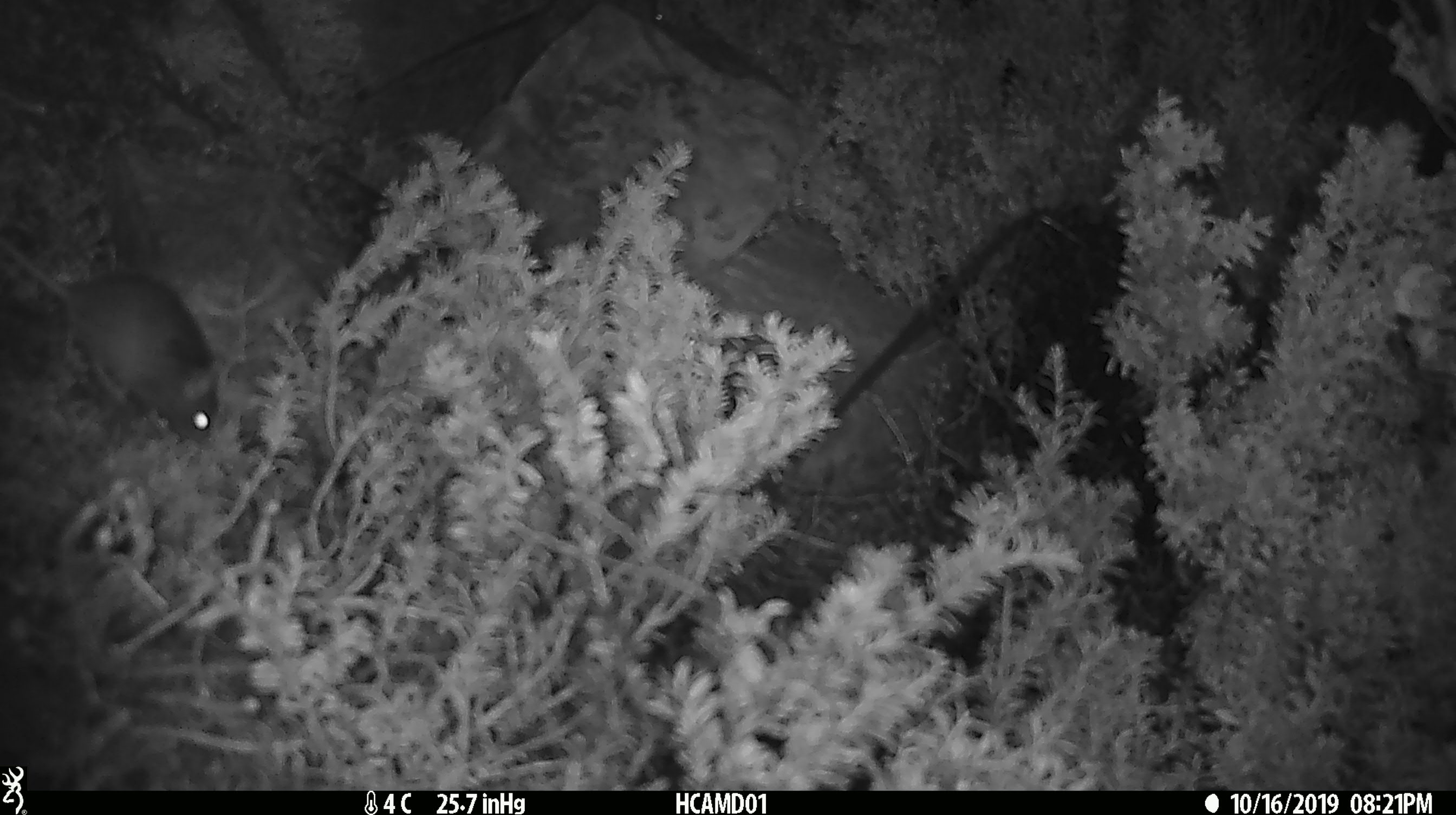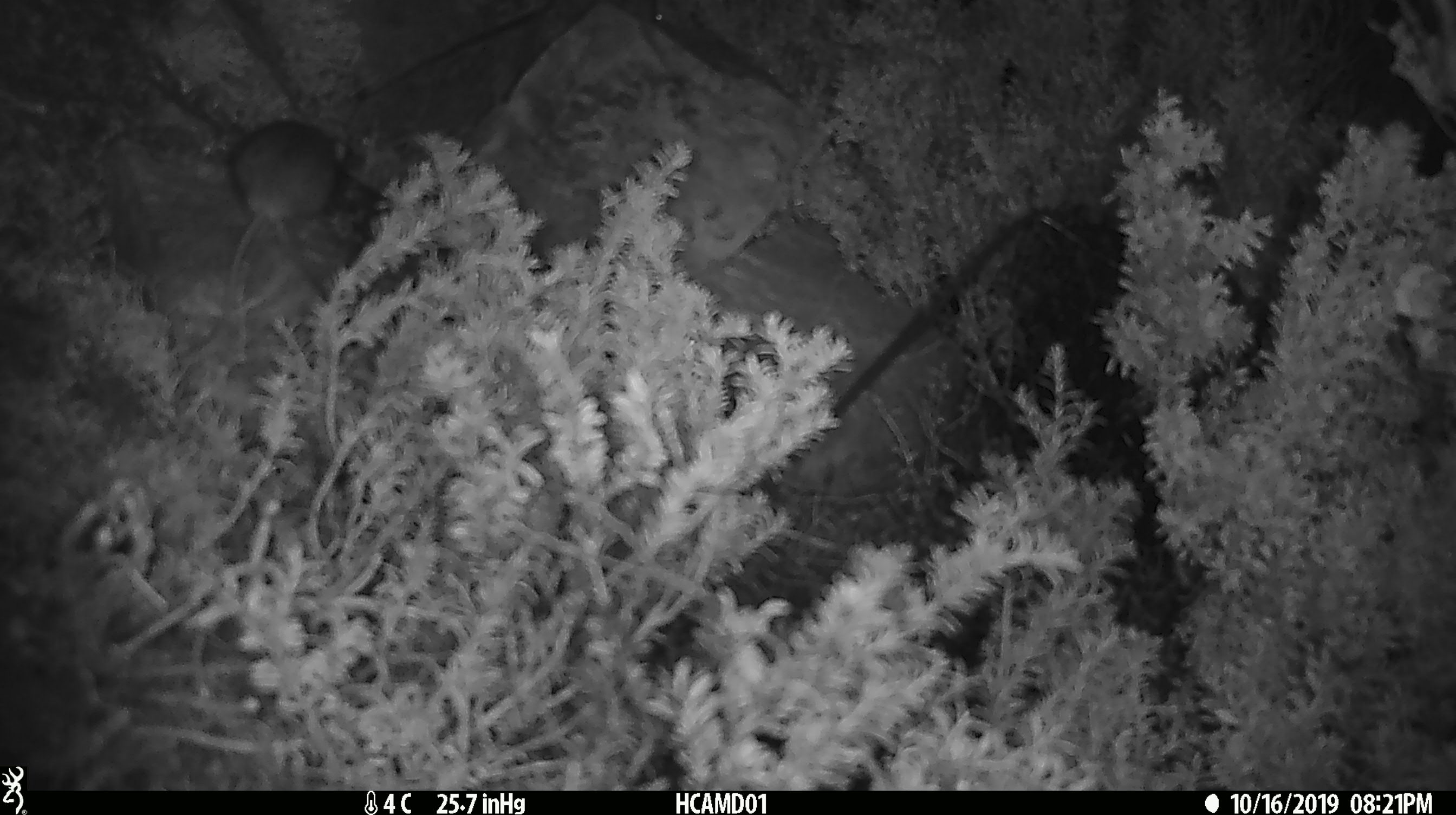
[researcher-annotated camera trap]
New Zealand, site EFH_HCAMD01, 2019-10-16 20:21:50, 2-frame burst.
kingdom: Animalia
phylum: Chordata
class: Mammalia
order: Rodentia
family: Muridae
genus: Mus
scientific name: Mus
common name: mouse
Mouse (Mus).